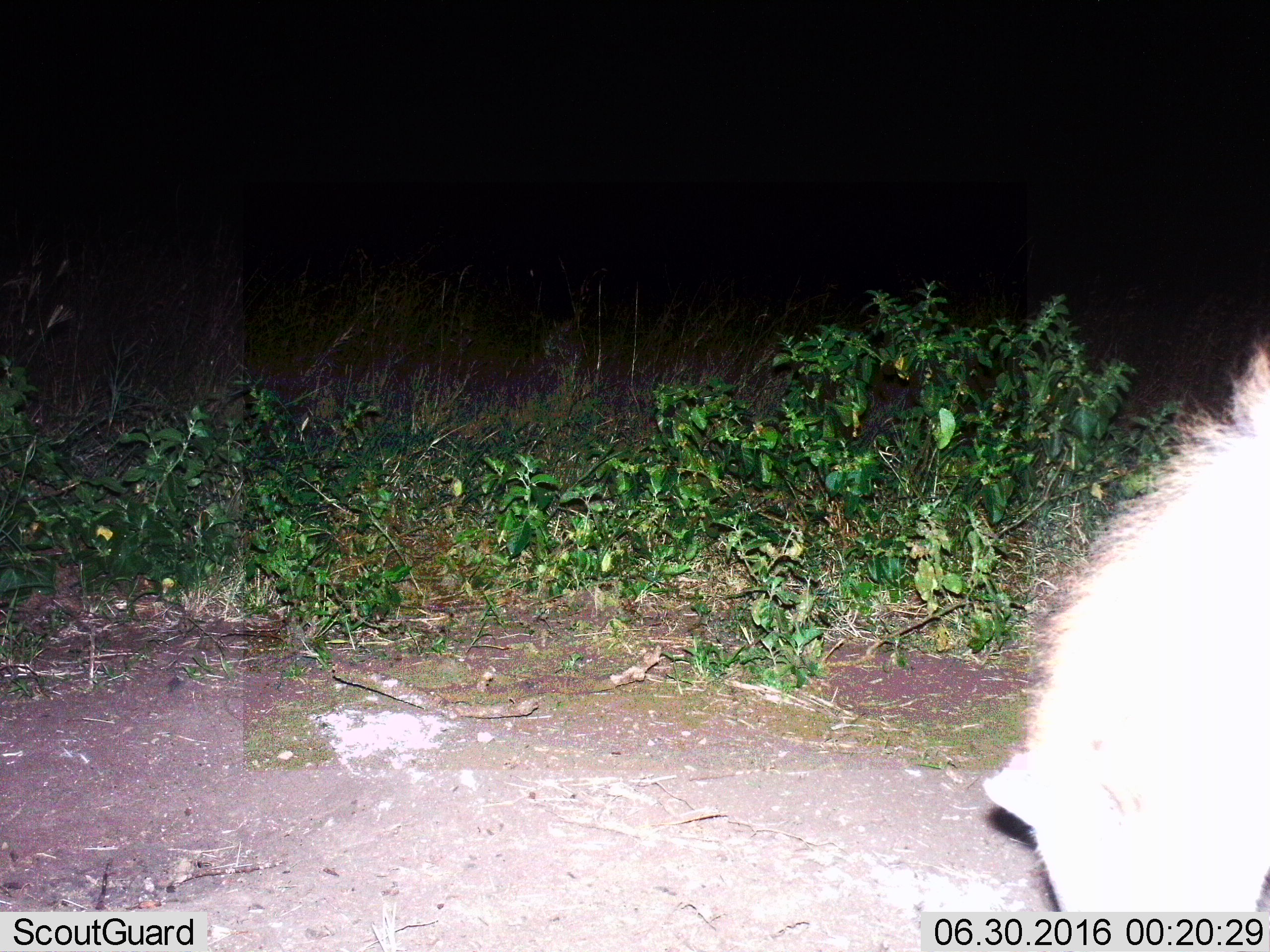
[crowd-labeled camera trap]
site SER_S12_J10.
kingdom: Animalia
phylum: Chordata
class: Mammalia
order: Carnivora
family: Hyaenidae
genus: Crocuta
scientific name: Crocuta crocuta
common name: spotted hyena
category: hyenaspotted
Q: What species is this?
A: Hyenaspotted (spotted hyena) (Crocuta crocuta).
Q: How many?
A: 1.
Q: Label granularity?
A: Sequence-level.